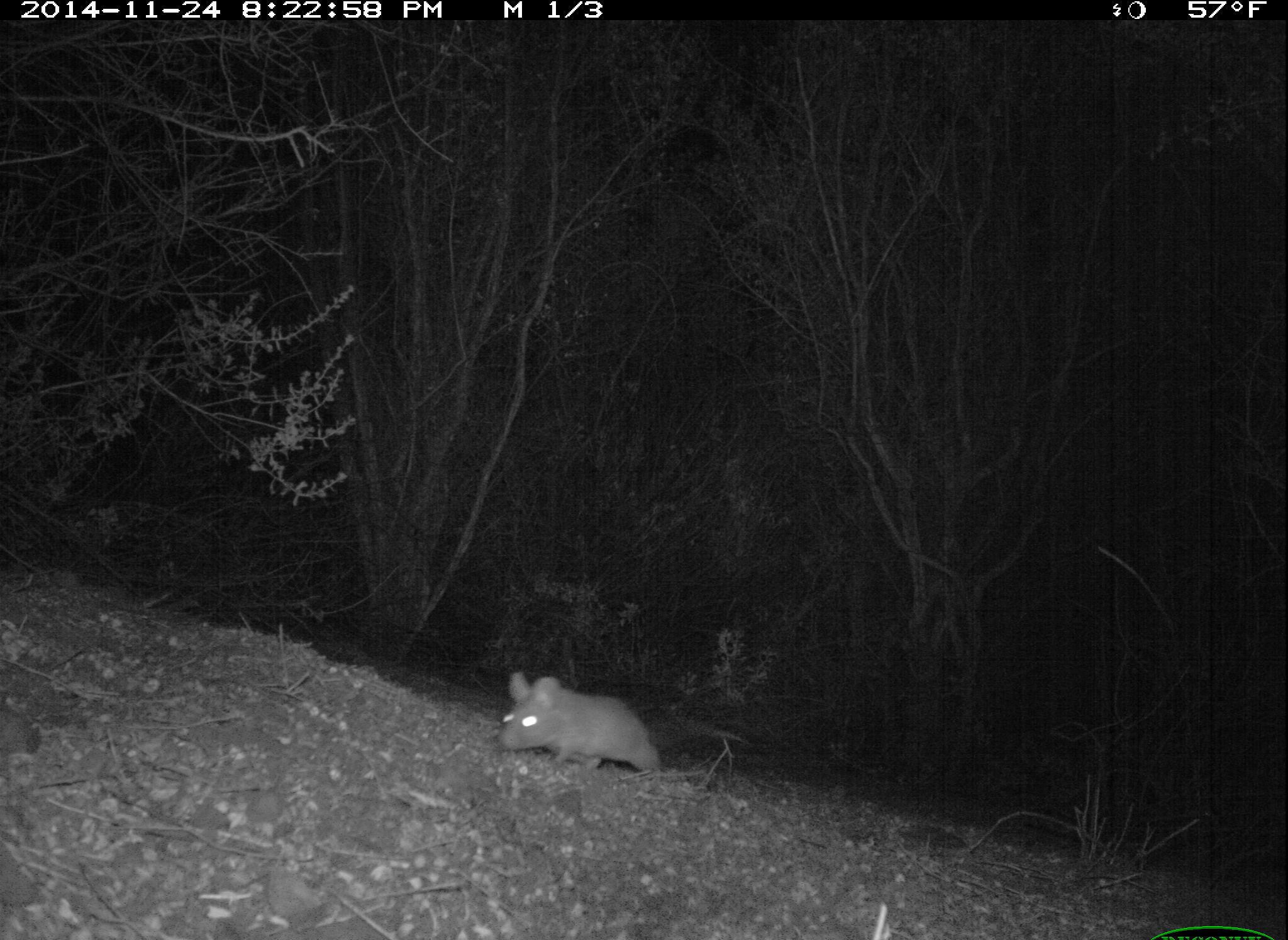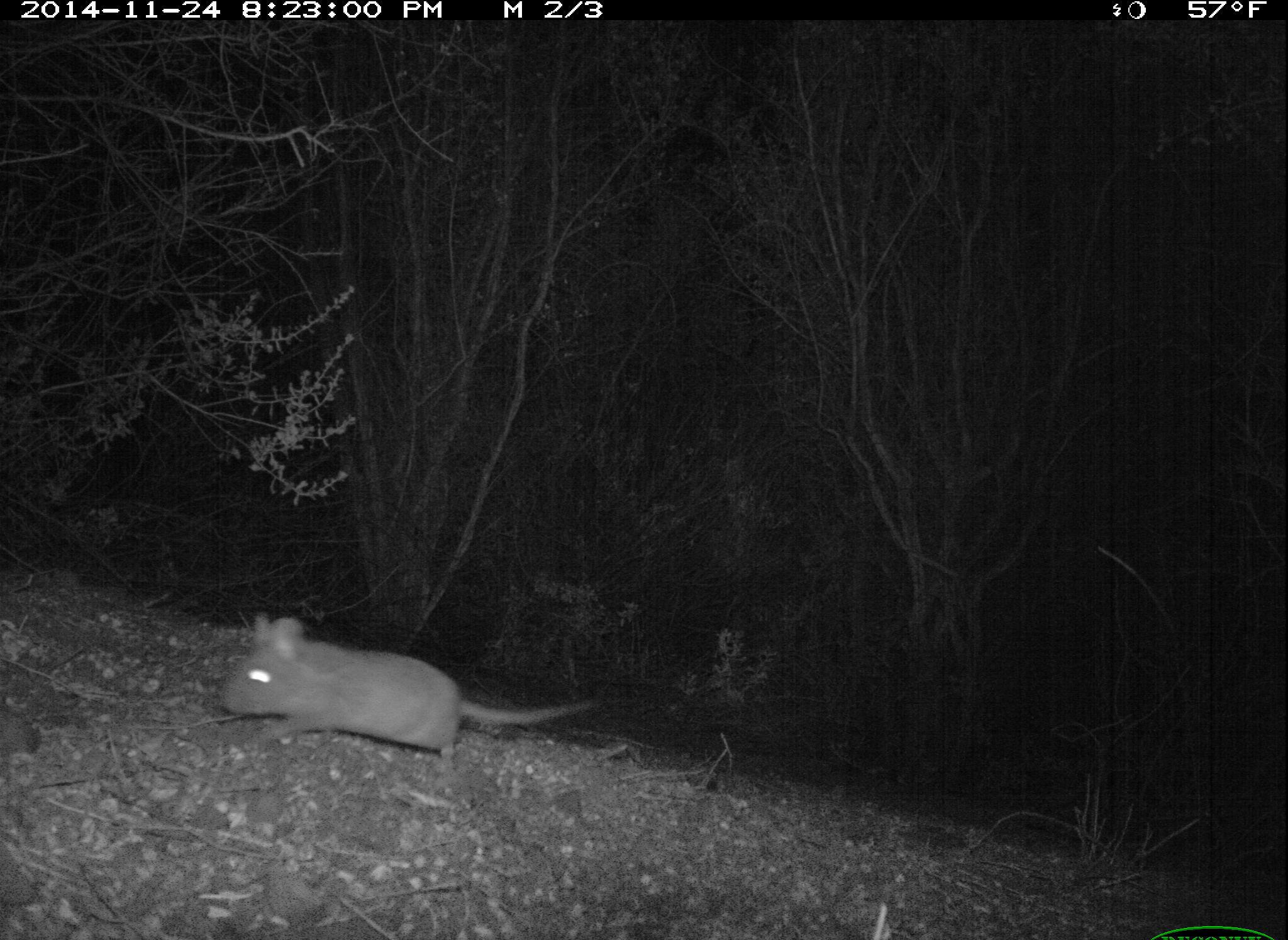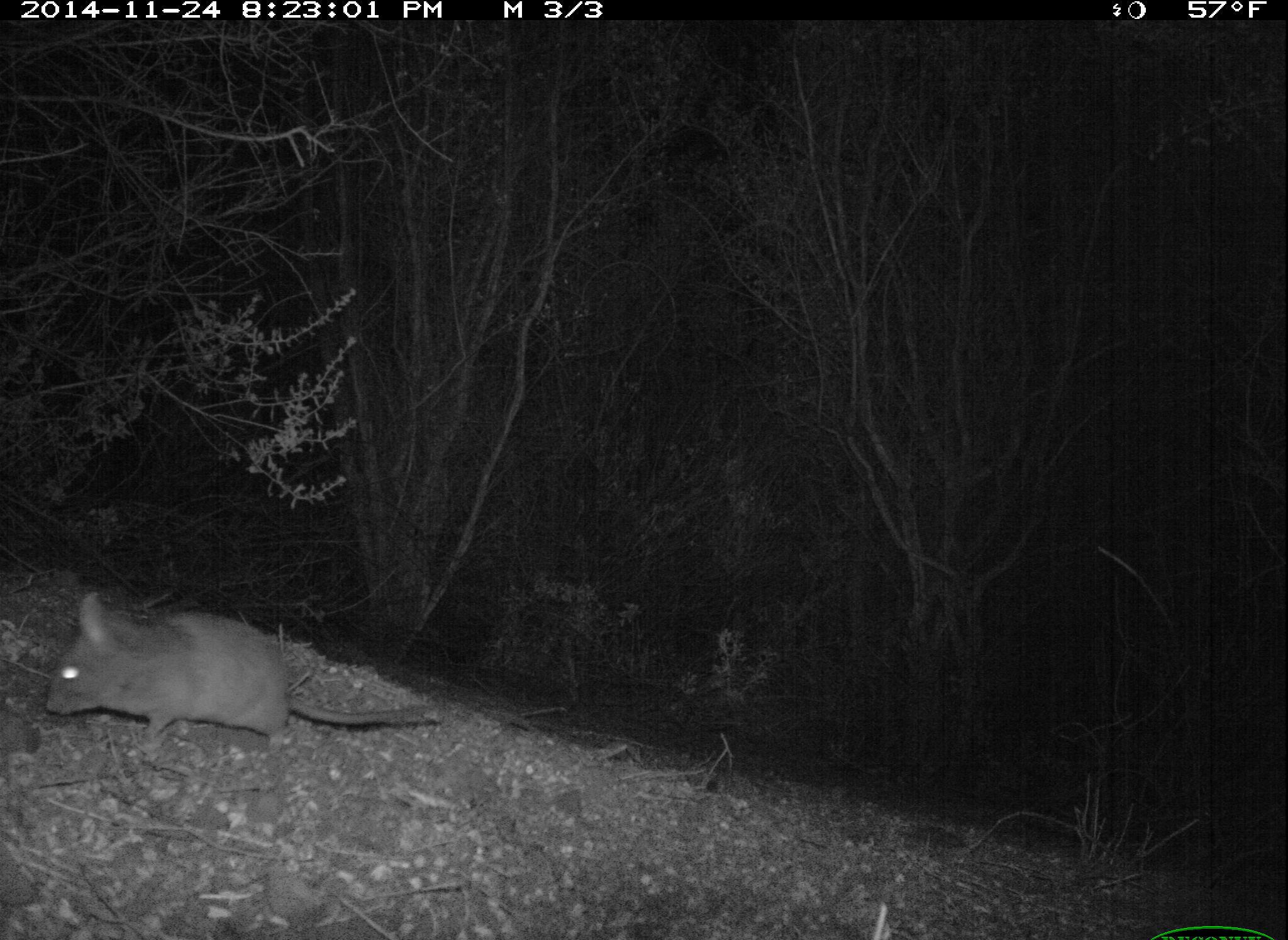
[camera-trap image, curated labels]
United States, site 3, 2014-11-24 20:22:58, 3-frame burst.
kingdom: Animalia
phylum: Chordata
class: Mammalia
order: Rodentia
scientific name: Rodentia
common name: rodent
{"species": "rodent (Rodentia)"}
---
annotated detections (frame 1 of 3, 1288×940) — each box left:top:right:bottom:
rodent: 497:670:665:781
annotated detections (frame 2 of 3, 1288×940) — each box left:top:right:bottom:
rodent: 219:613:597:776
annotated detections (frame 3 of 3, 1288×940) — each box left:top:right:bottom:
rodent: 41:591:446:760